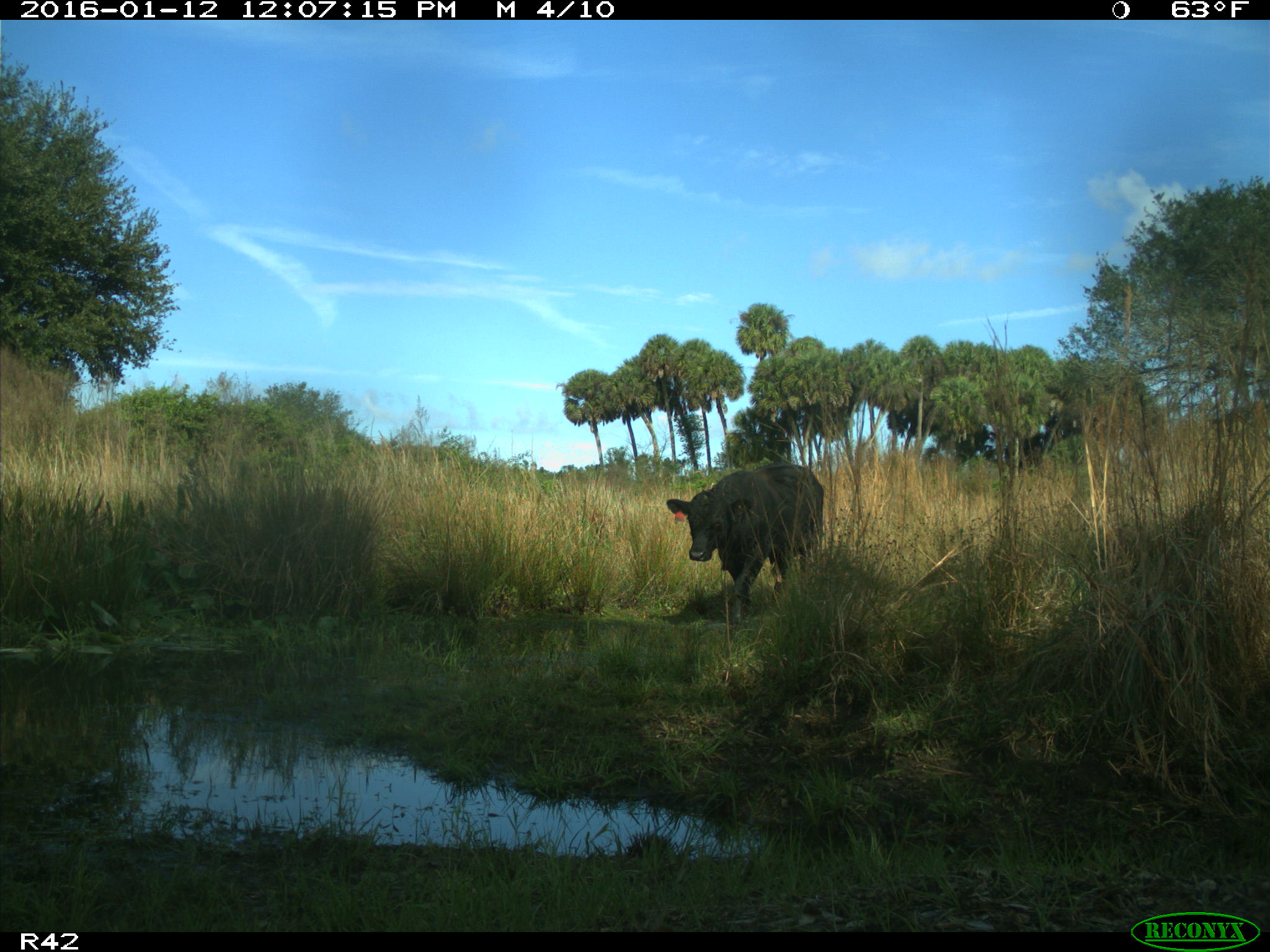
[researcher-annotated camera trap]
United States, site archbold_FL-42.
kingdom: Animalia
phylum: Chordata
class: Mammalia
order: Artiodactyla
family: Bovidae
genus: Bos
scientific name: Bos taurus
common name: domestic cow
Bos taurus (domestic cow).